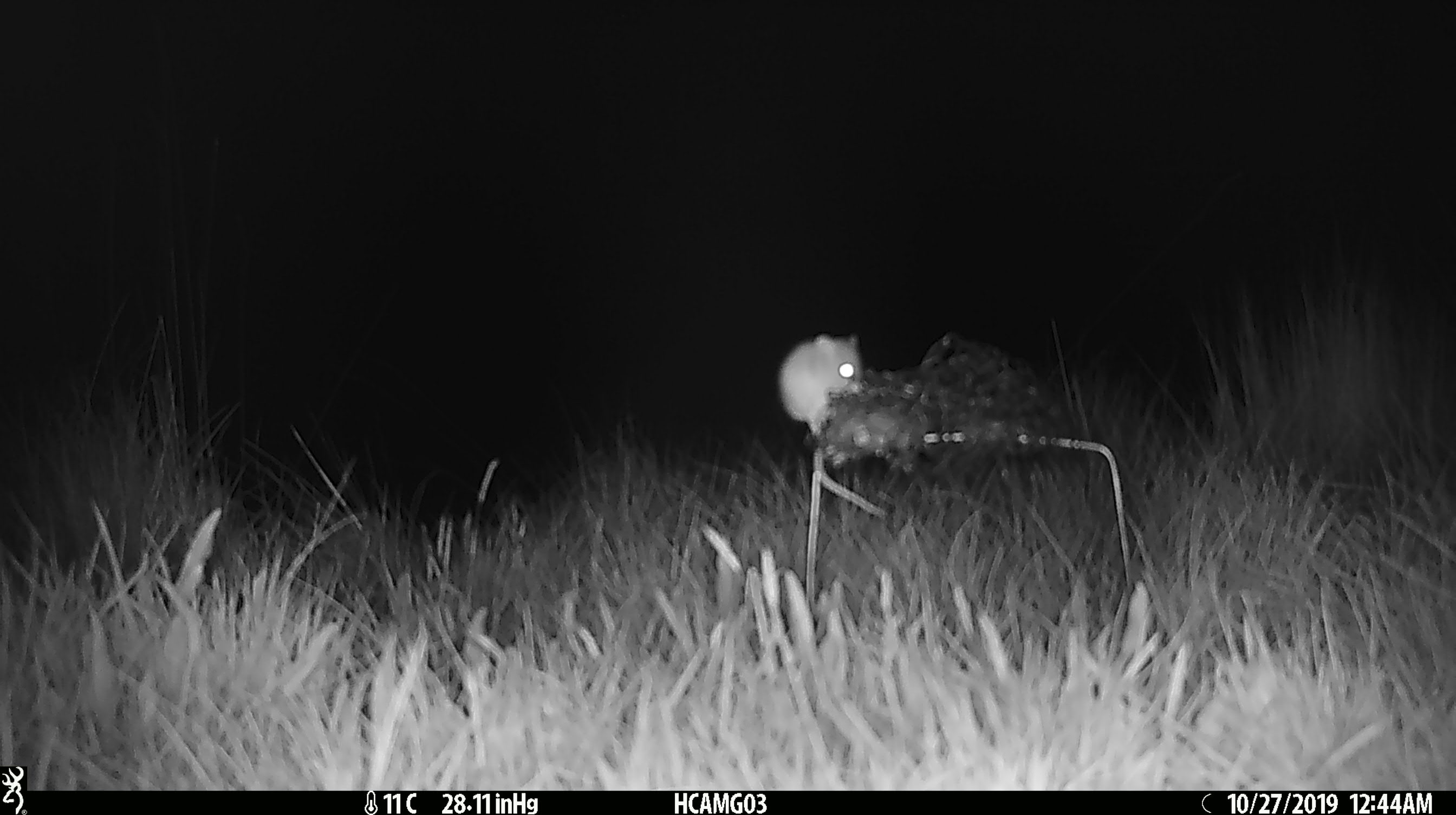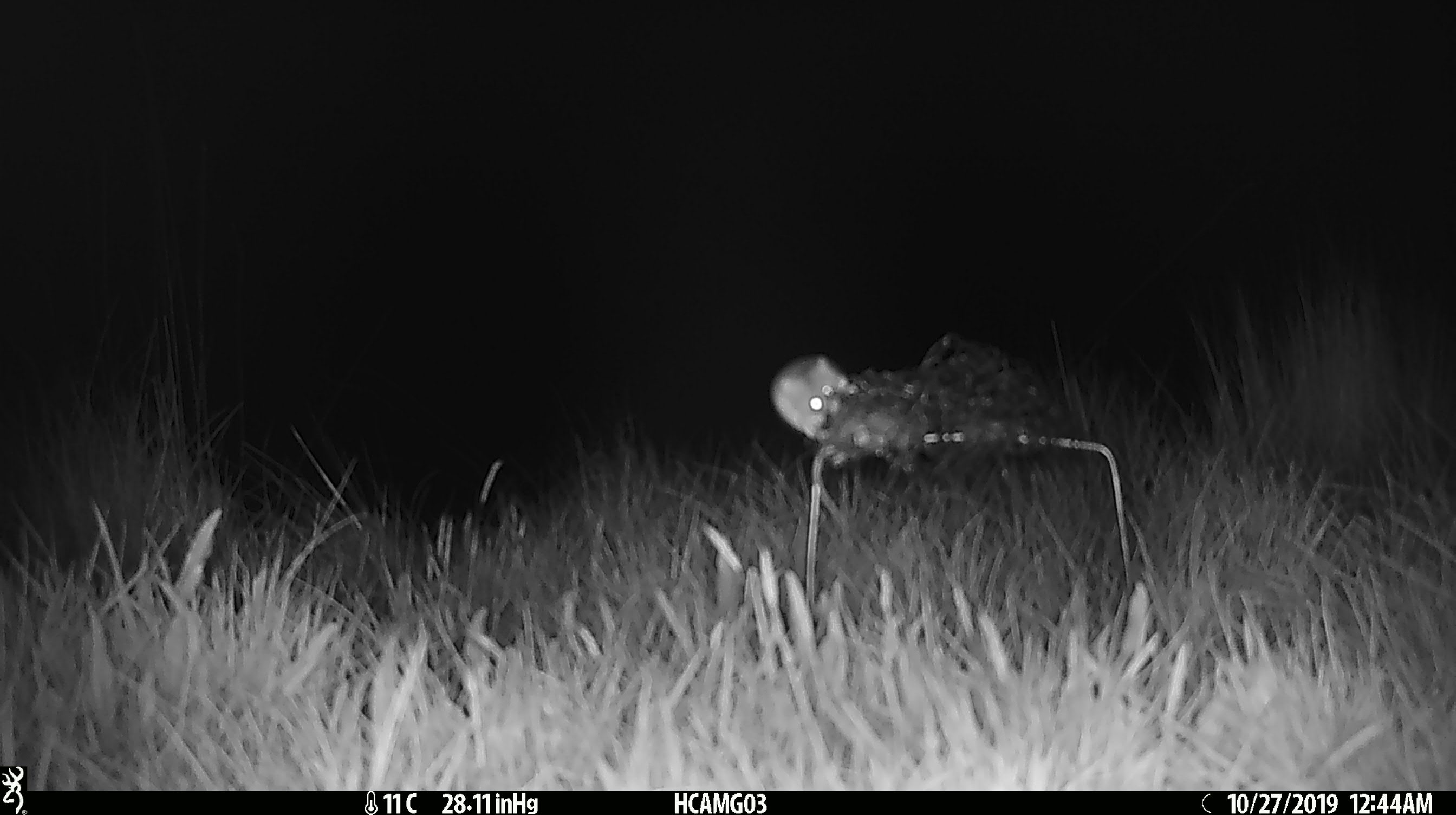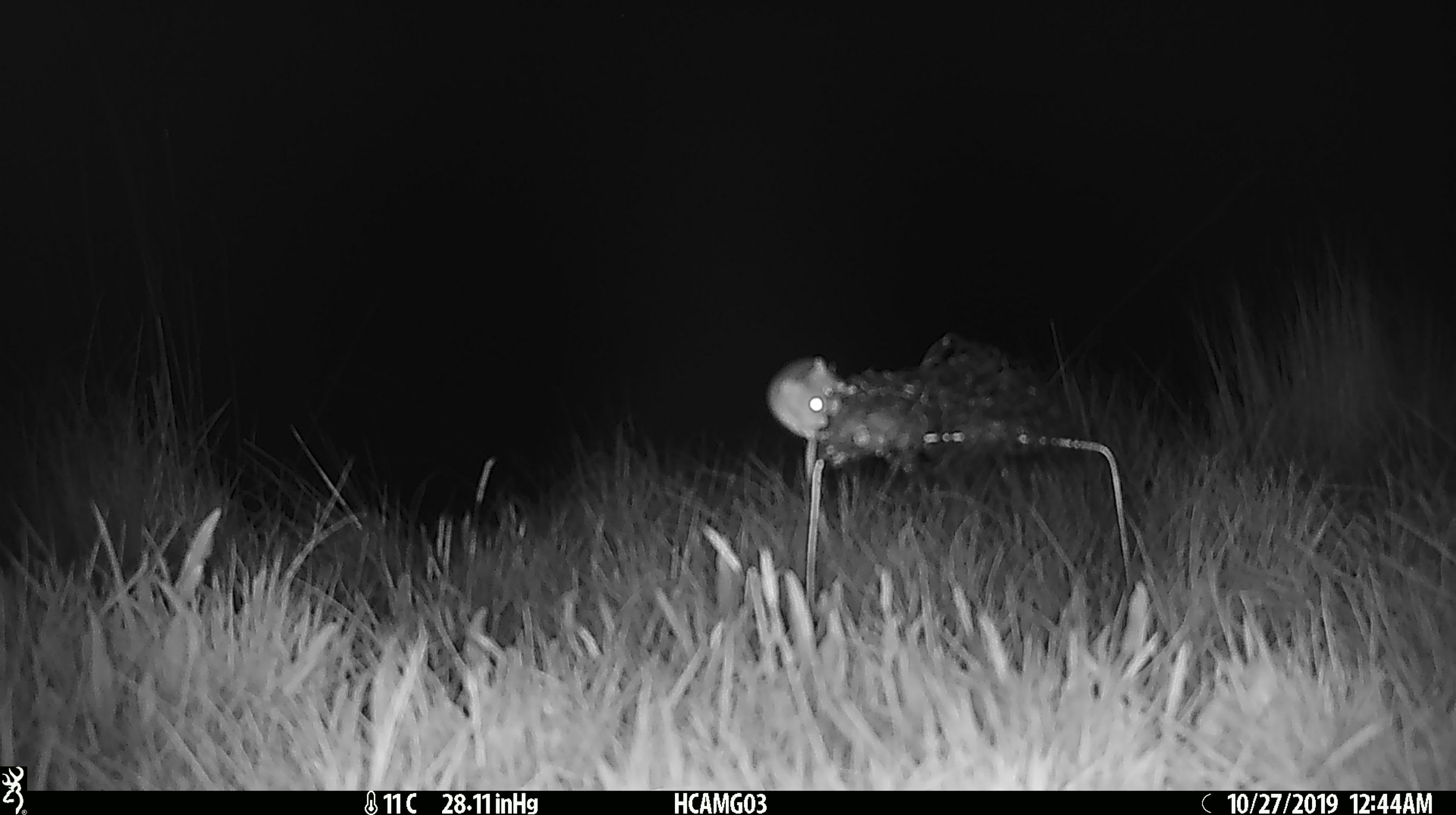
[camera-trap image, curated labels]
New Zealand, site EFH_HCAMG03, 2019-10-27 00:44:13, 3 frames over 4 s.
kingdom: Animalia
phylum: Chordata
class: Mammalia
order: Rodentia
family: Muridae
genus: Mus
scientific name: Mus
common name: mouse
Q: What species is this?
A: Mouse (Mus).